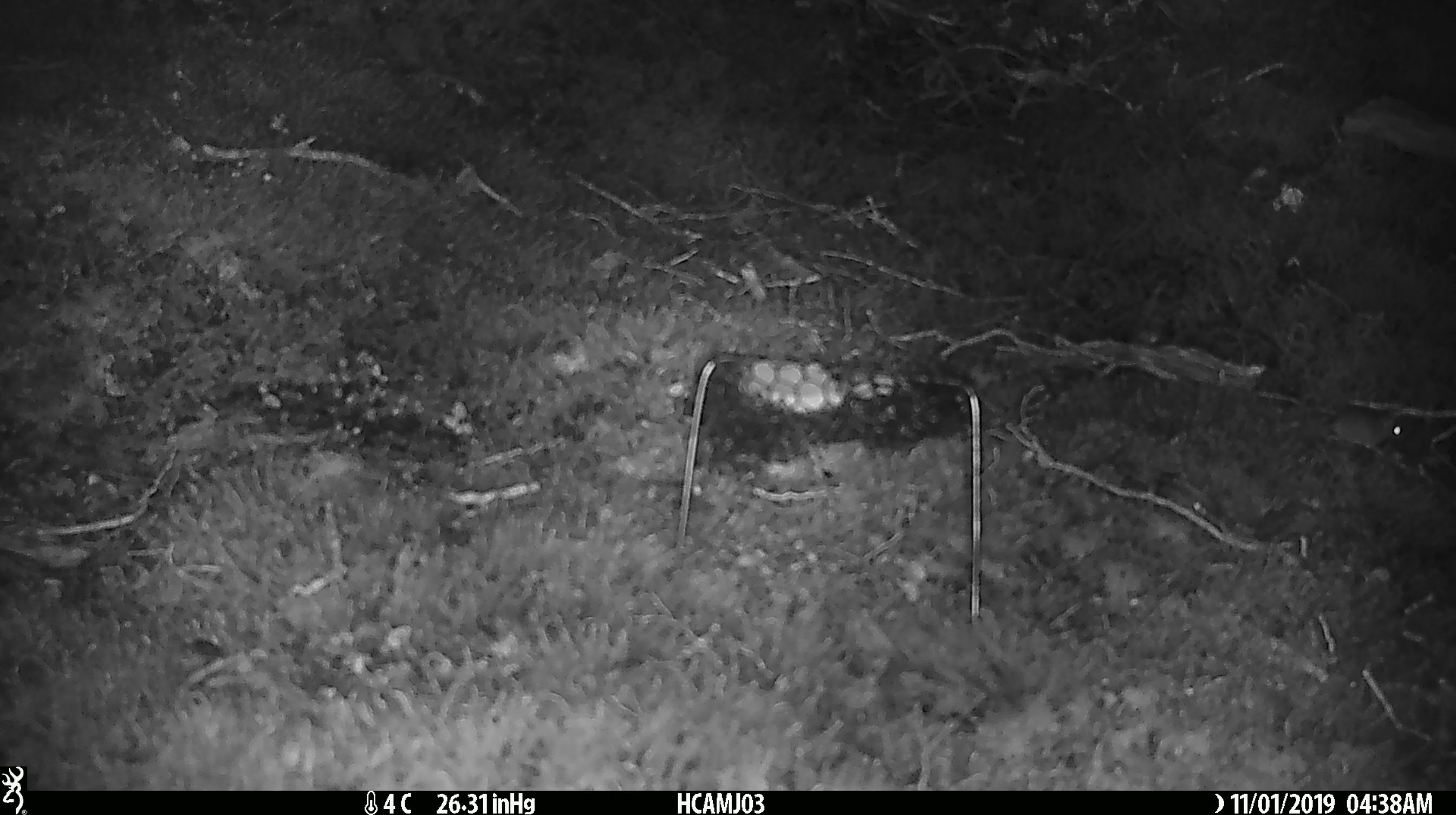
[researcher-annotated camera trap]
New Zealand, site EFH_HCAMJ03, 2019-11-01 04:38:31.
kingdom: Animalia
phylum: Chordata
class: Mammalia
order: Rodentia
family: Muridae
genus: Mus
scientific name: Mus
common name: mouse